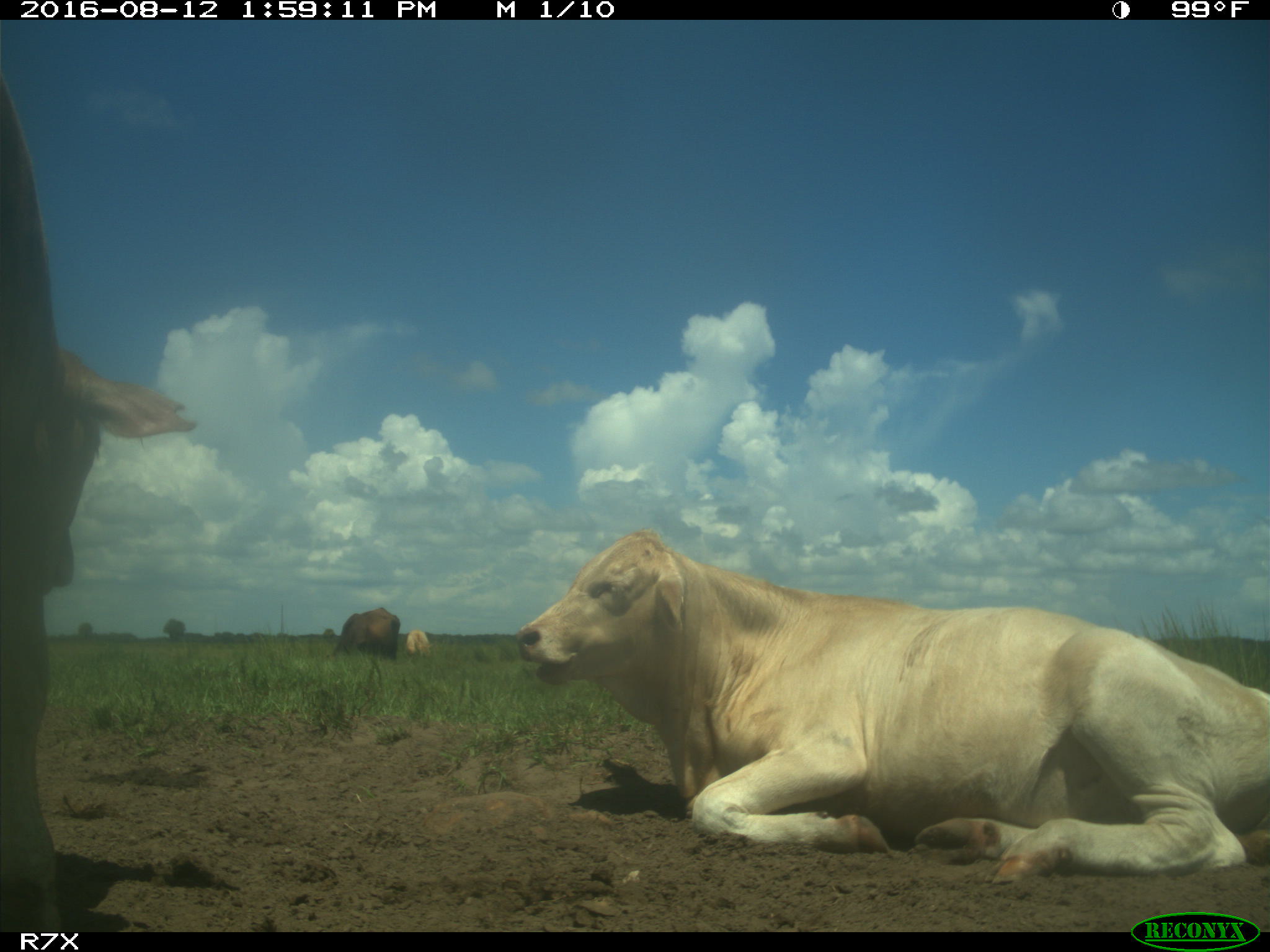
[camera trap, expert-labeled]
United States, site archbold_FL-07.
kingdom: Animalia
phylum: Chordata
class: Mammalia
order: Artiodactyla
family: Bovidae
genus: Bos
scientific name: Bos taurus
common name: domestic cow